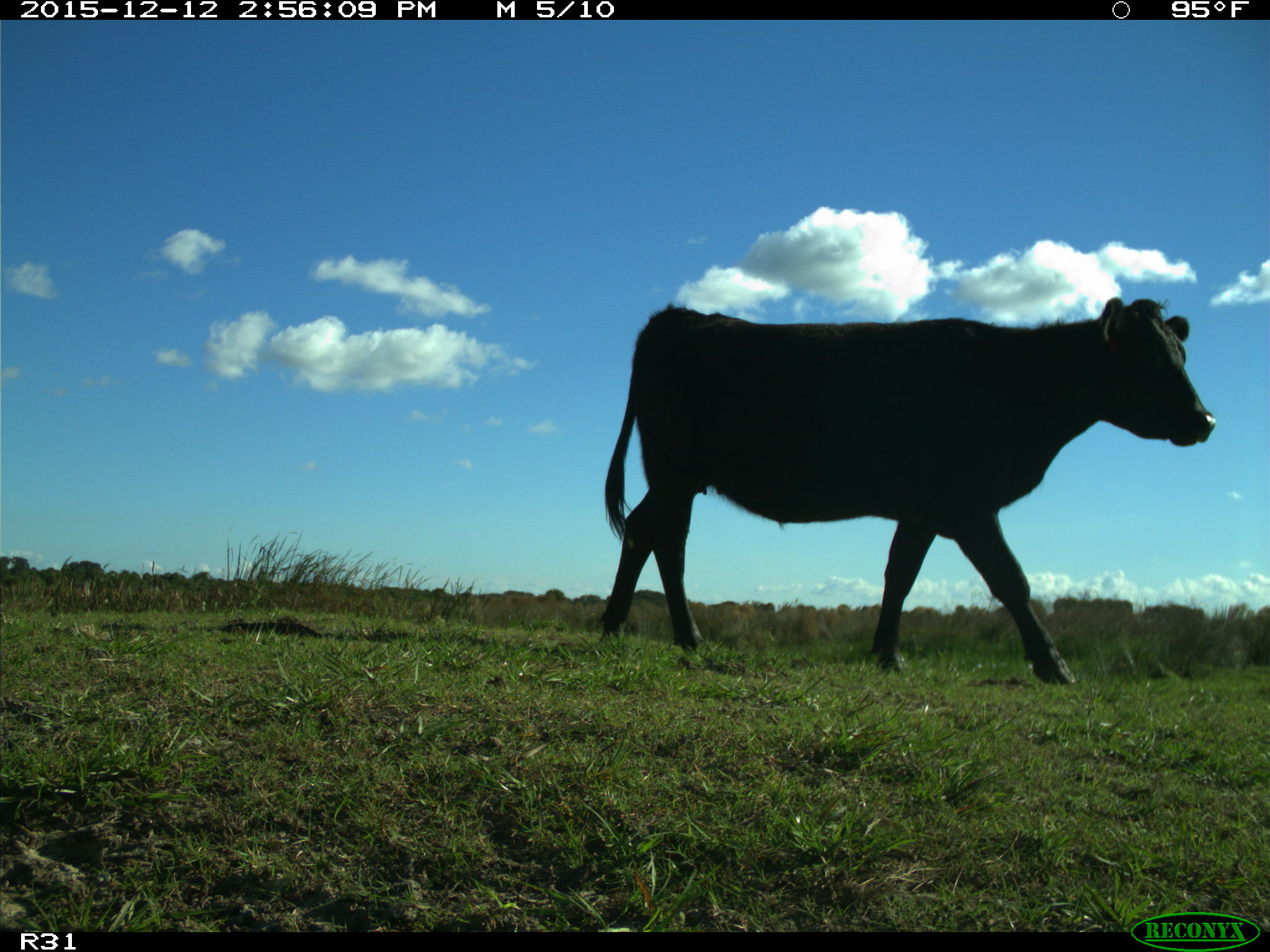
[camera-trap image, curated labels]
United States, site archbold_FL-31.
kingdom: Animalia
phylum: Chordata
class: Mammalia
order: Artiodactyla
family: Bovidae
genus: Bos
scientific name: Bos taurus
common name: domestic cow